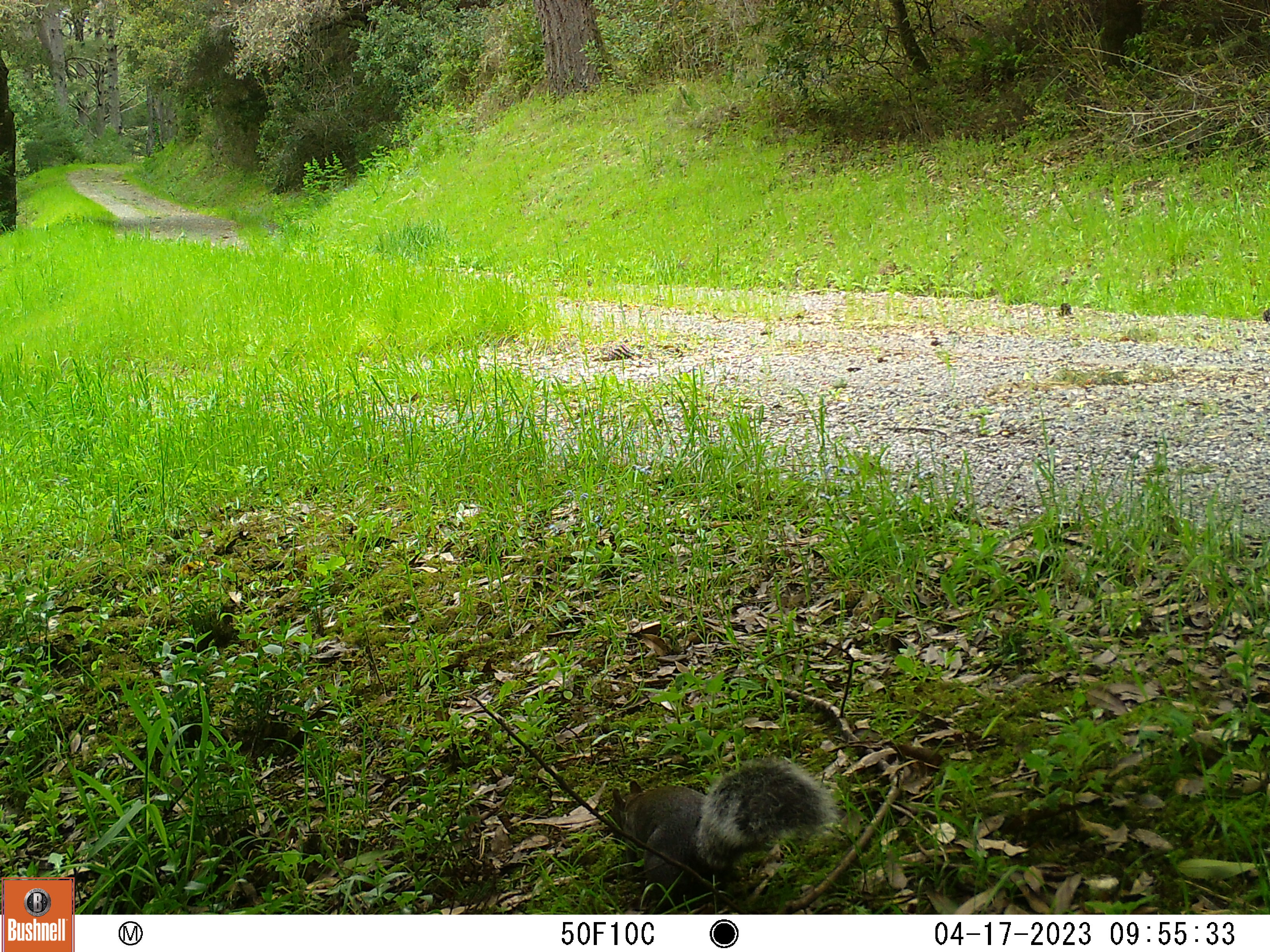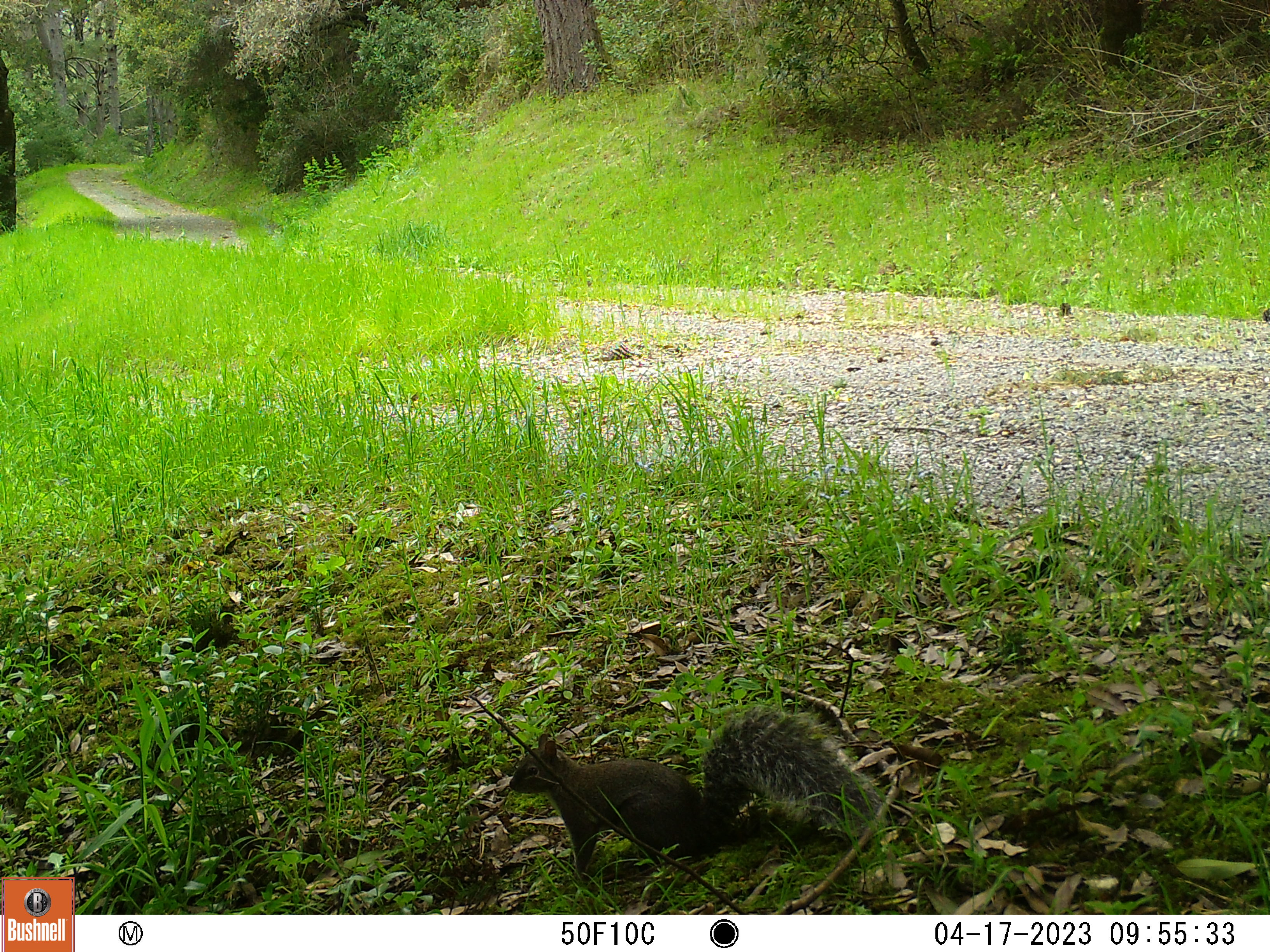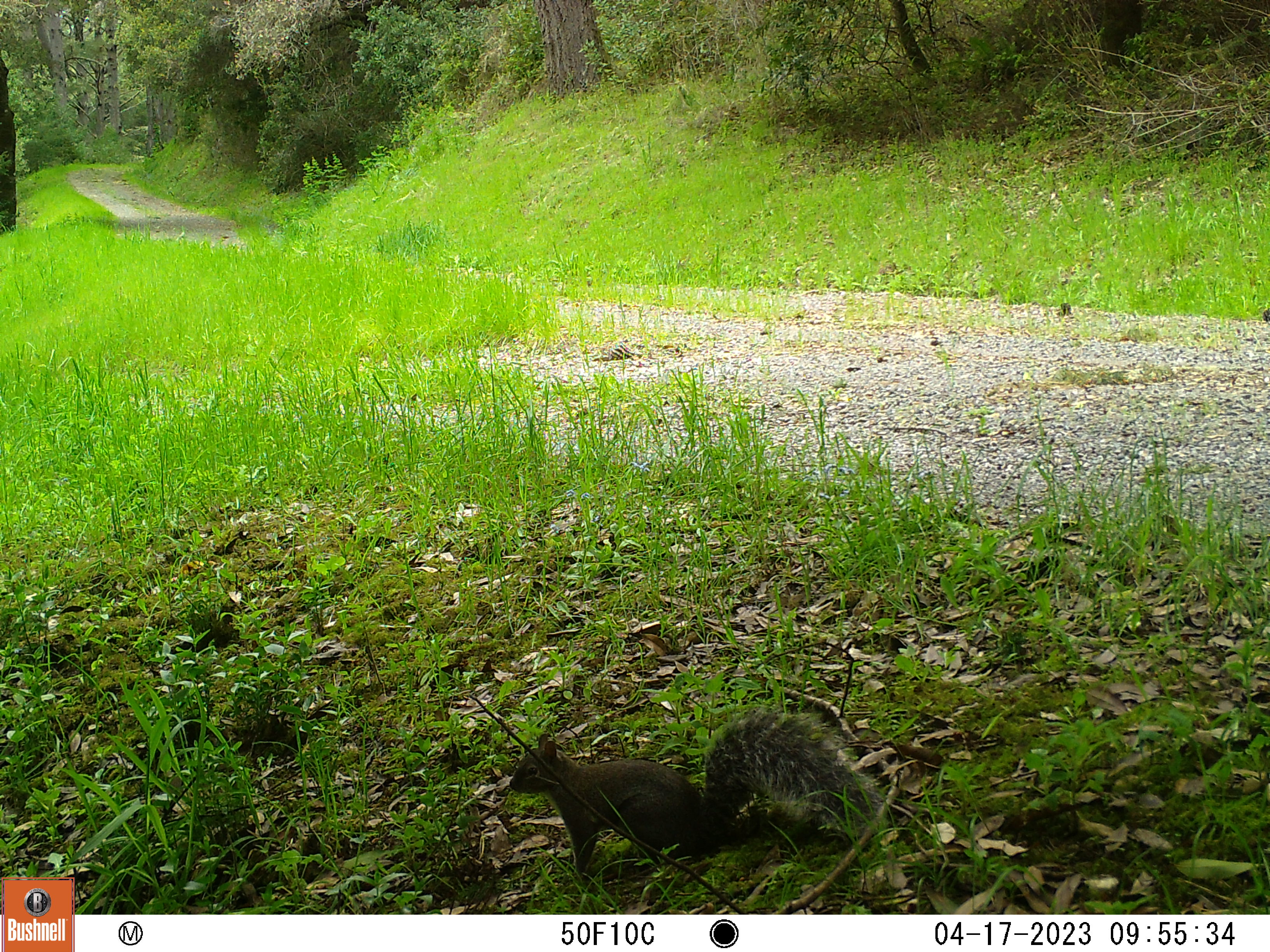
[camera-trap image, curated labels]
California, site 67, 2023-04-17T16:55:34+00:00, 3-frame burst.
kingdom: Animalia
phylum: Chordata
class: Mammalia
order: Rodentia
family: Sciuridae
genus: Sciurus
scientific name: Sciurus griseus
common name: western gray squirrel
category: western grey squirrel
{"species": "western grey squirrel (western gray squirrel) (Sciurus griseus)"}